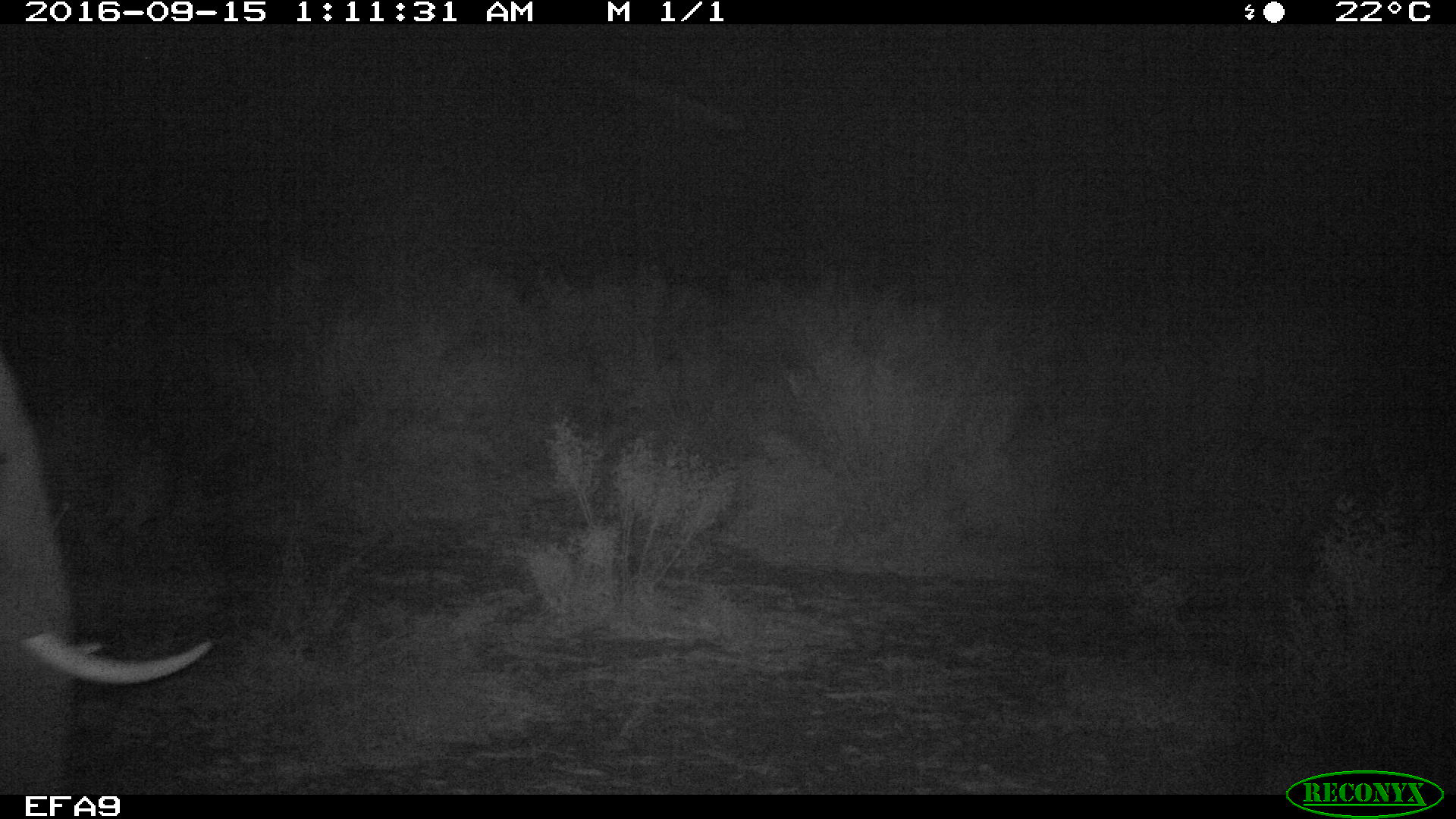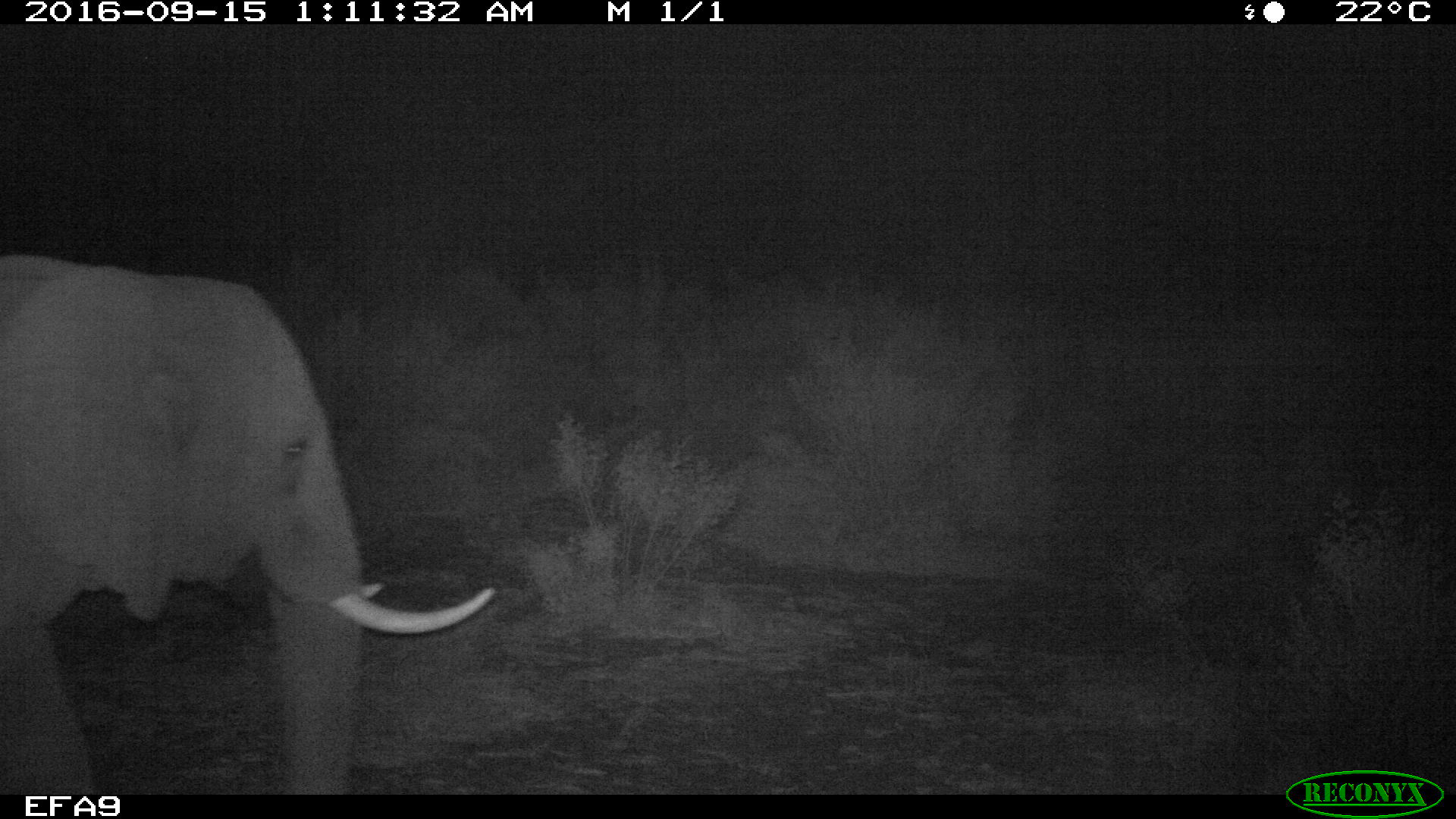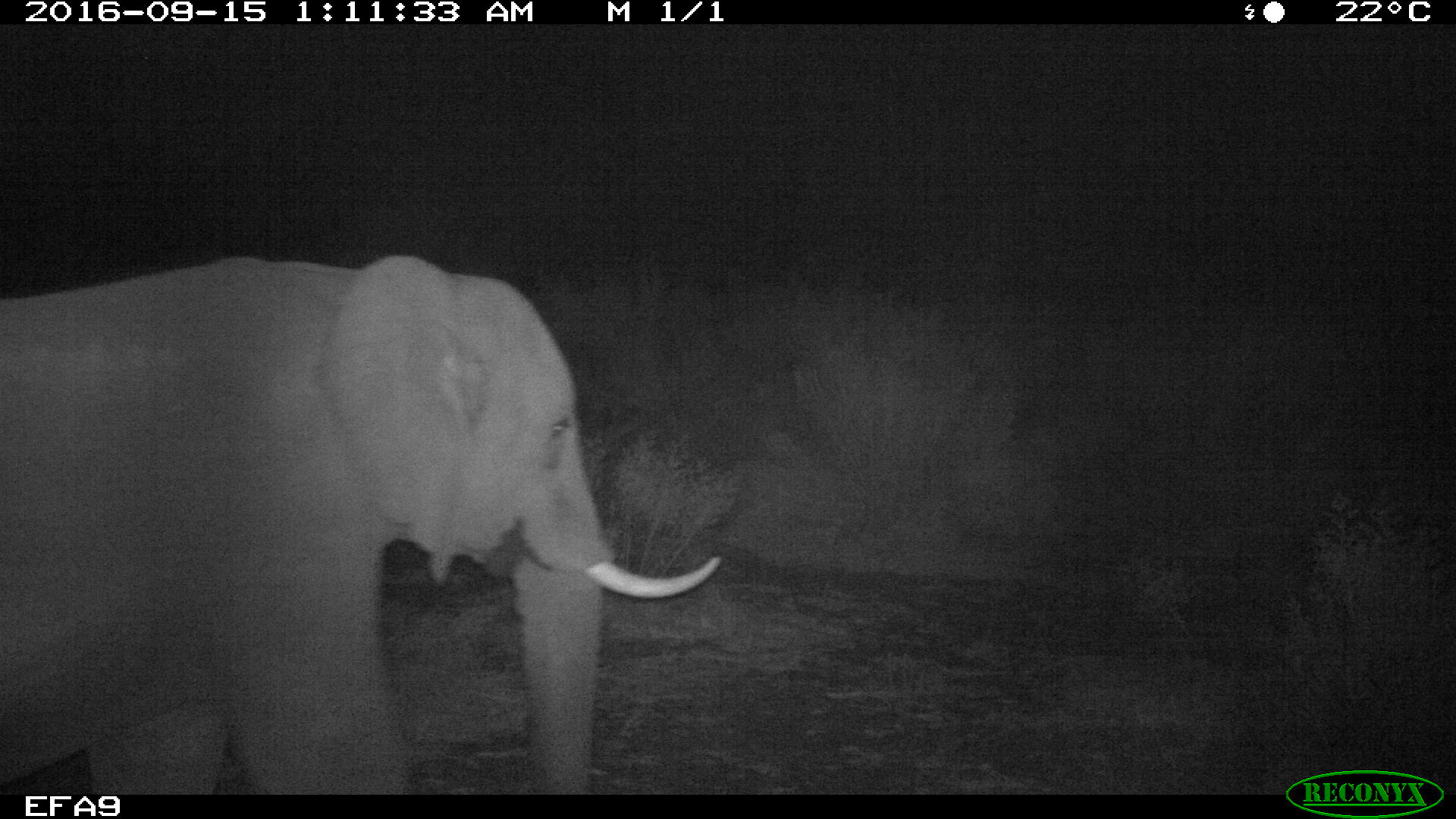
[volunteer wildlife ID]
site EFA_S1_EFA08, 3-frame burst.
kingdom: Animalia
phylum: Chordata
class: Mammalia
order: Proboscidea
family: Elephantidae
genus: Loxodonta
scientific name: Loxodonta africana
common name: african bush elephant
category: elephant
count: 1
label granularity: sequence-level